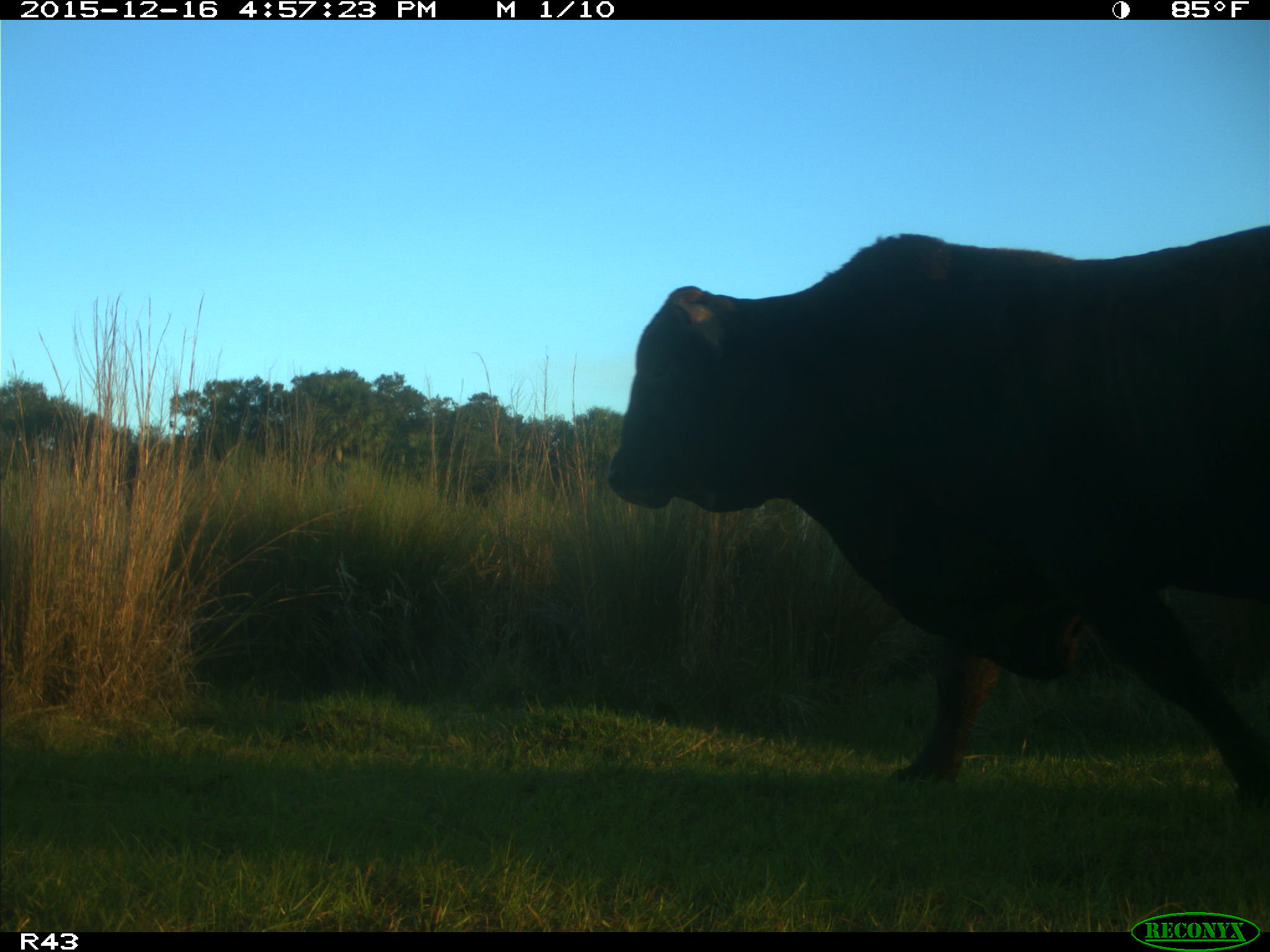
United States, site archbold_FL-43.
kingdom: Animalia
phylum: Chordata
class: Mammalia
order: Artiodactyla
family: Bovidae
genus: Bos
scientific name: Bos taurus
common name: domestic cow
Bos taurus (domestic cow).